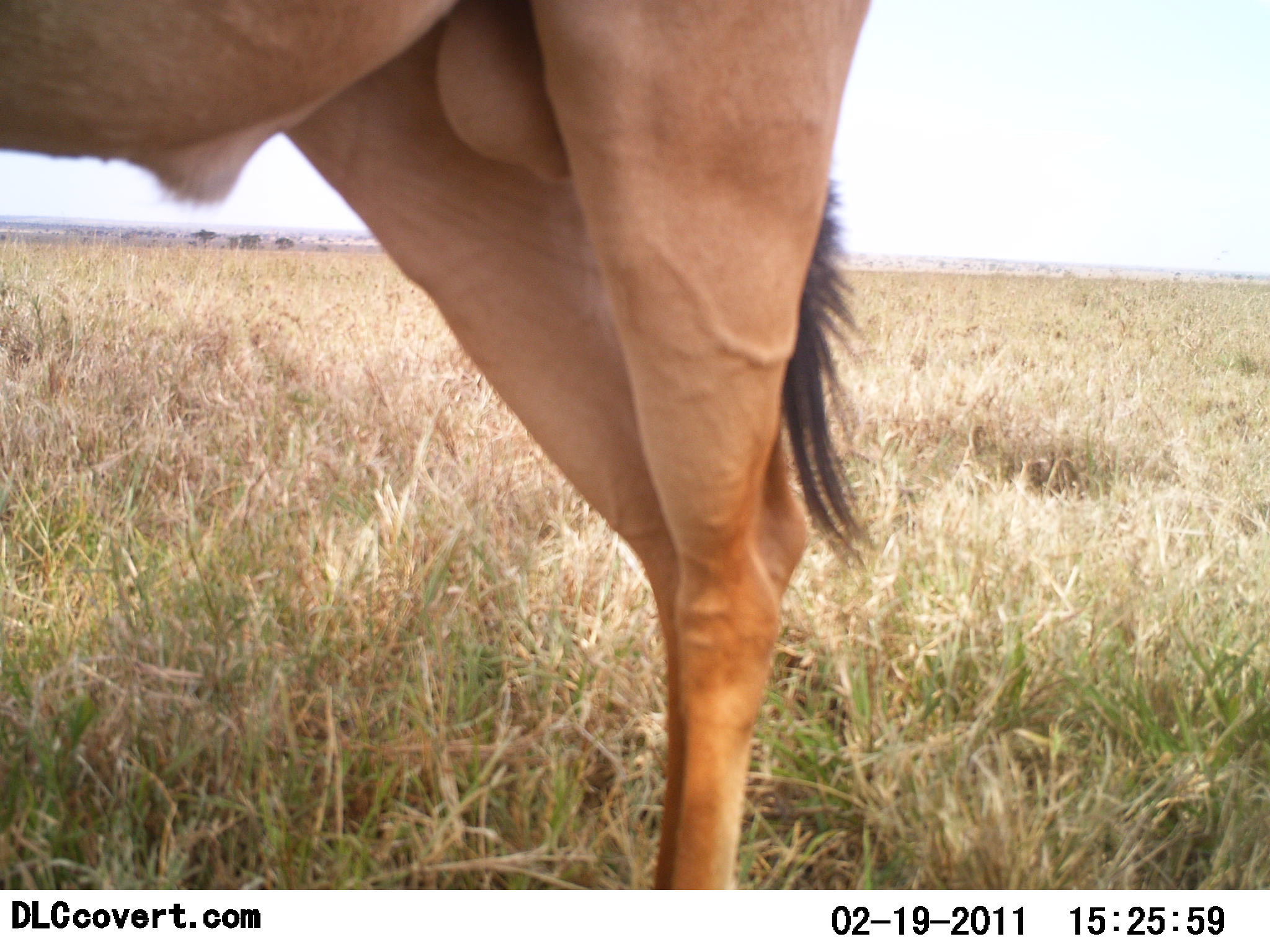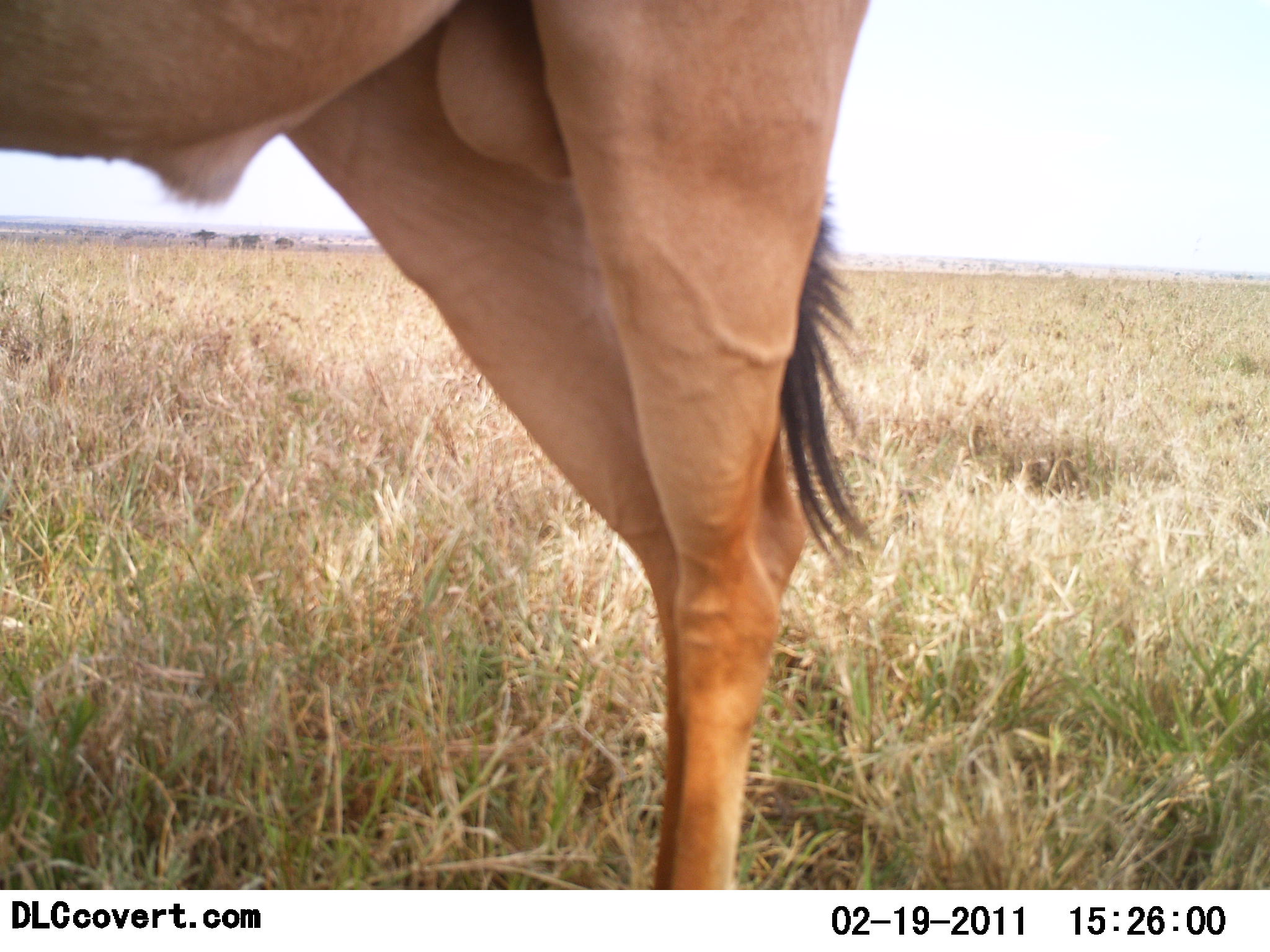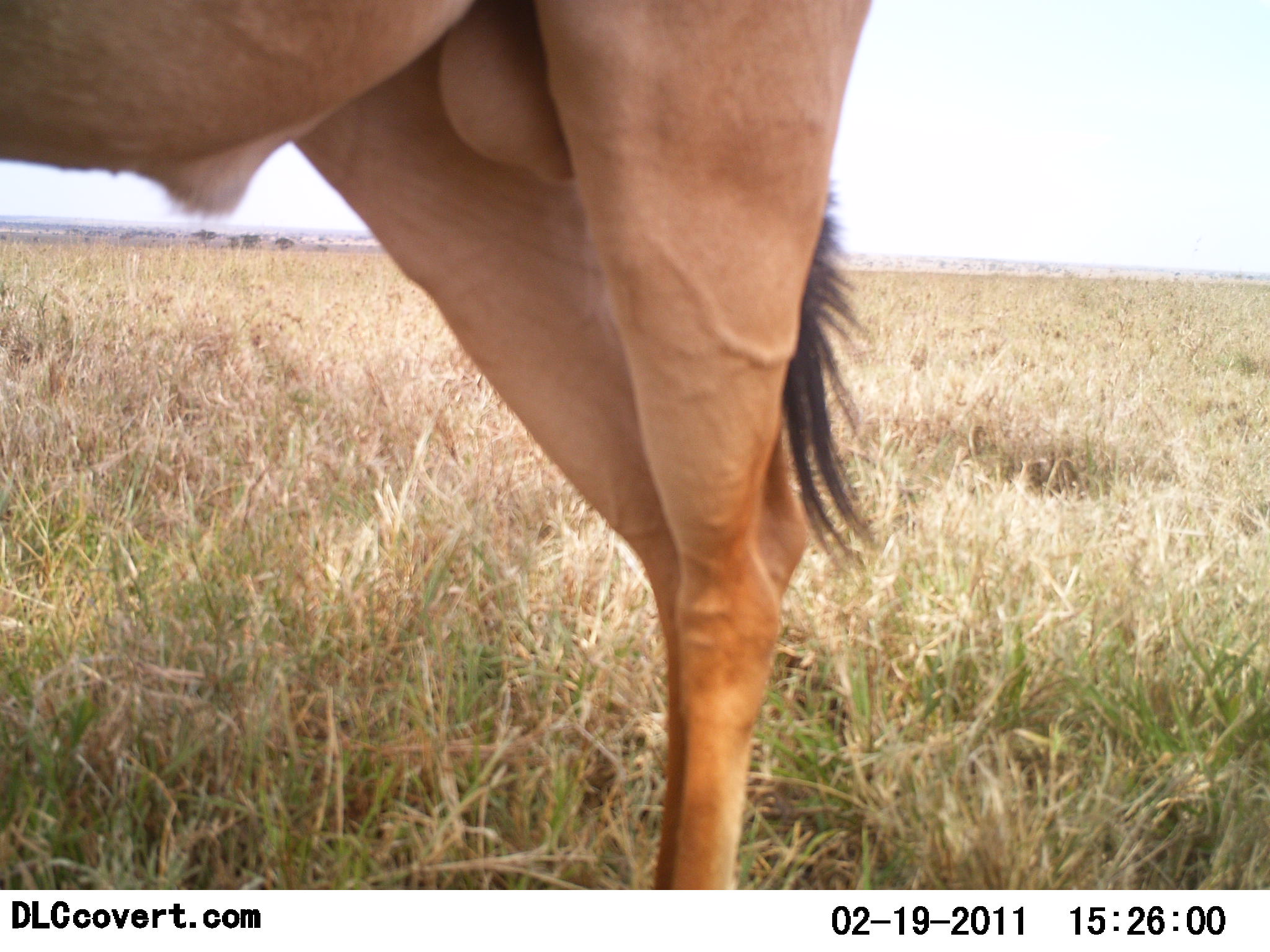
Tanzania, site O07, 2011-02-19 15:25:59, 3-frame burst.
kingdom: Animalia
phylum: Chordata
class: Mammalia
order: Artiodactyla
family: Bovidae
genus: Alcelaphus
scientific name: Alcelaphus buselaphus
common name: hartebeest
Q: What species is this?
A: Hartebeest (Alcelaphus buselaphus).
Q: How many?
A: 1.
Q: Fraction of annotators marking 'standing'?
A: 91%.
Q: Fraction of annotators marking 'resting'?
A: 0%.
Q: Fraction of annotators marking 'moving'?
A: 9%.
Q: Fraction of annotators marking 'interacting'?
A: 0%.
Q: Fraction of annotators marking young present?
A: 0%.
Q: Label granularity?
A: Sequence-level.